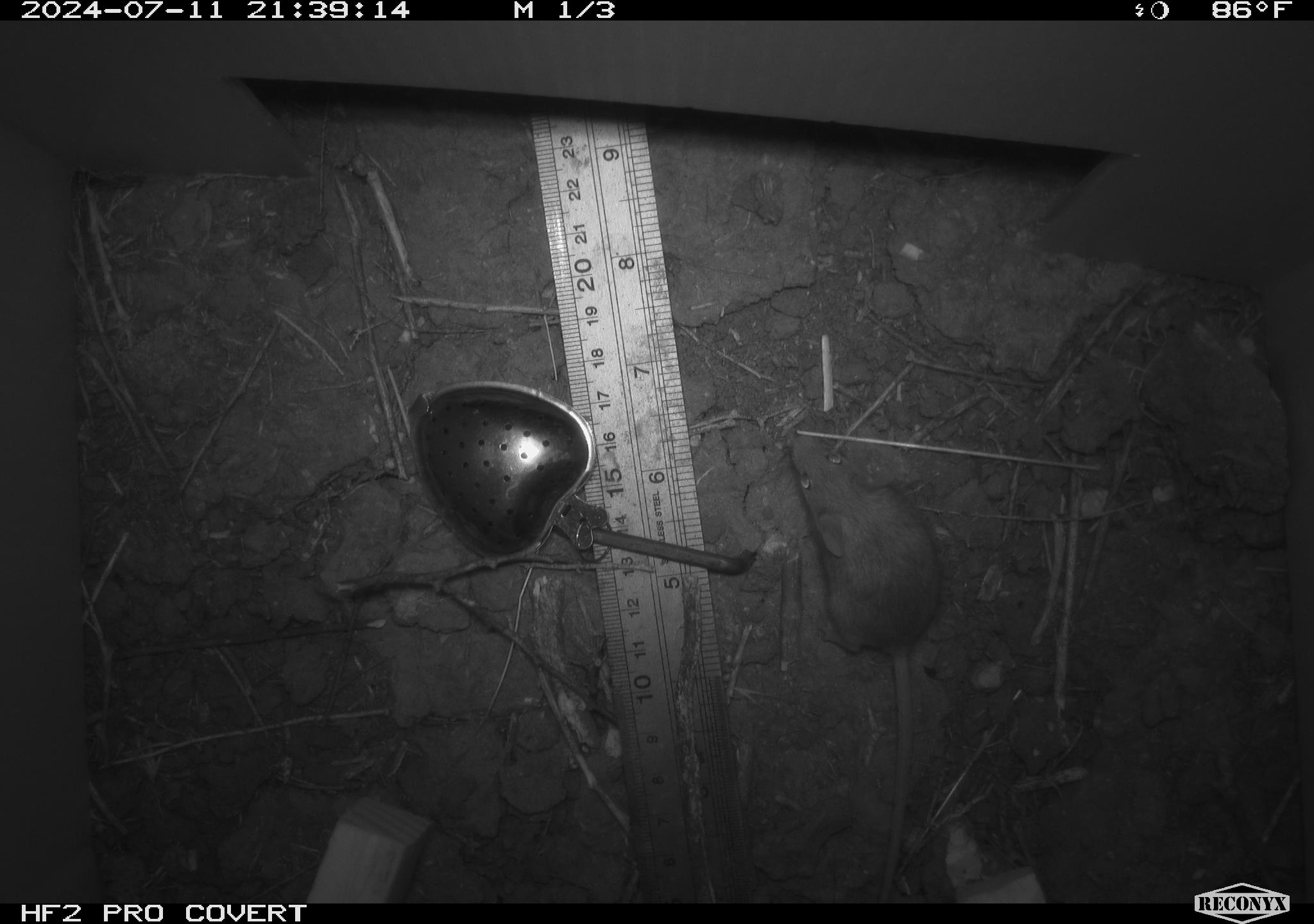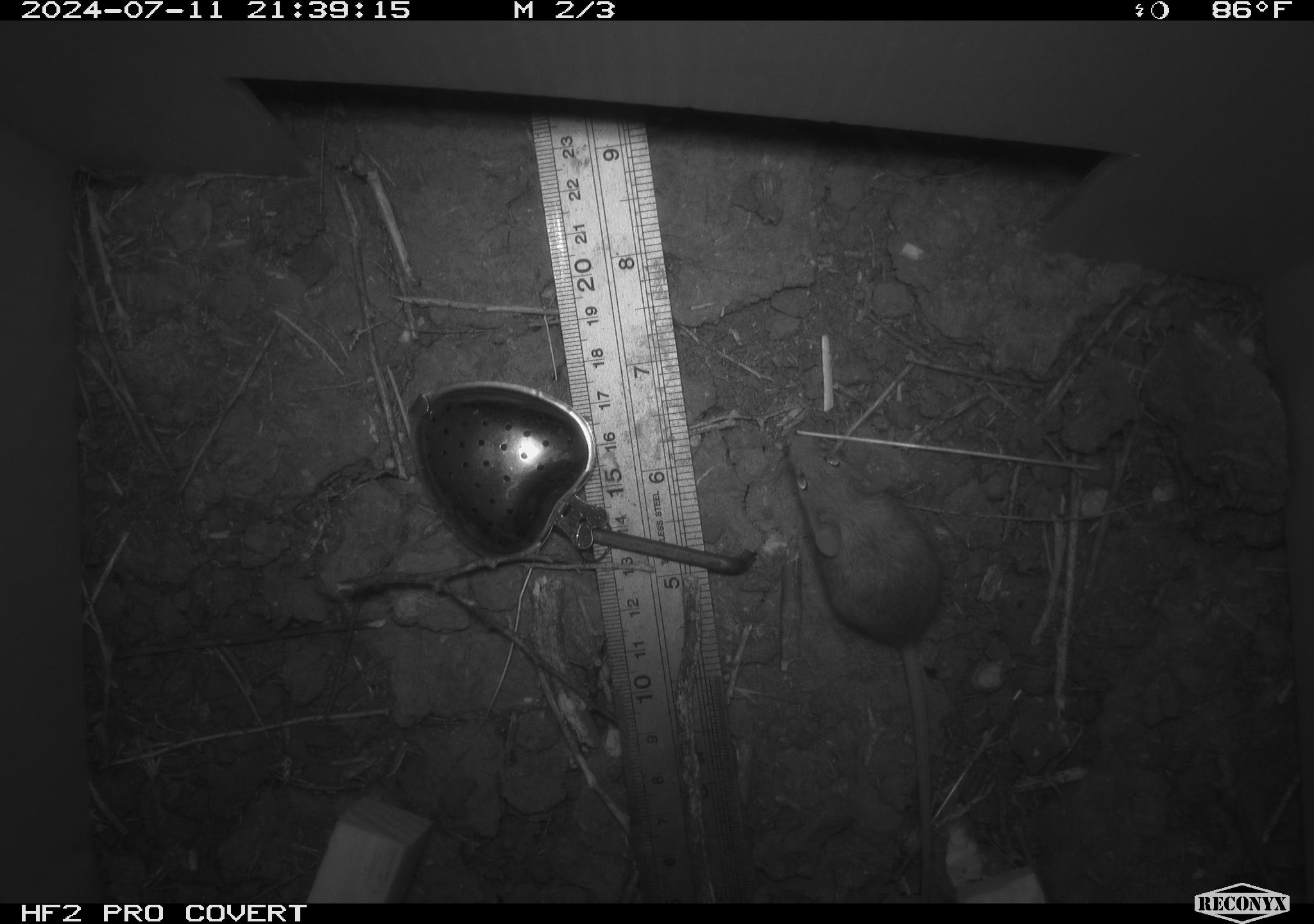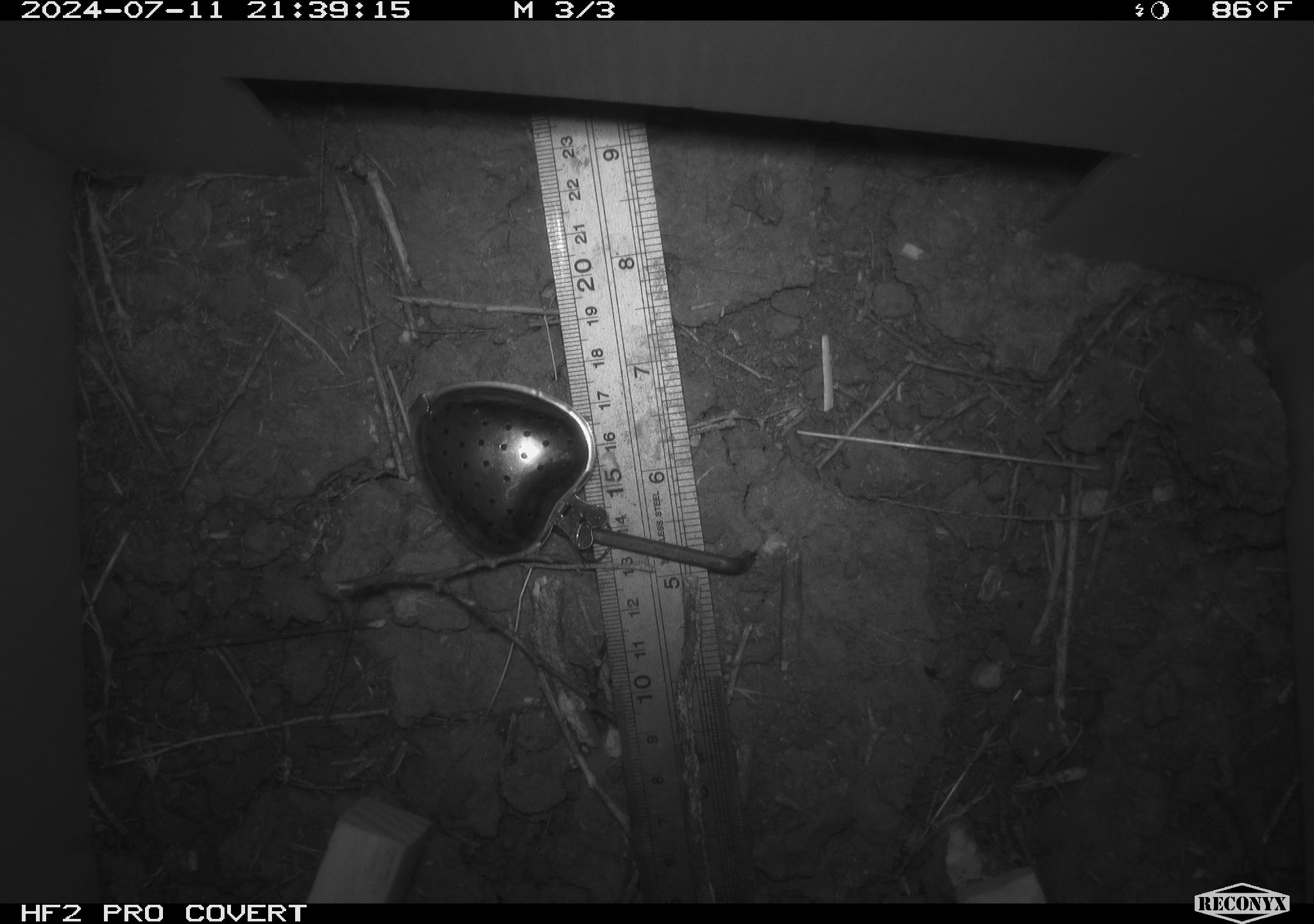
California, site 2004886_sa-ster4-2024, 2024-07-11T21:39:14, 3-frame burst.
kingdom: Animalia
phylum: Chordata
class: Mammalia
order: Rodentia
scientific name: Rodentia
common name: mouse species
Mouse species (Rodentia).